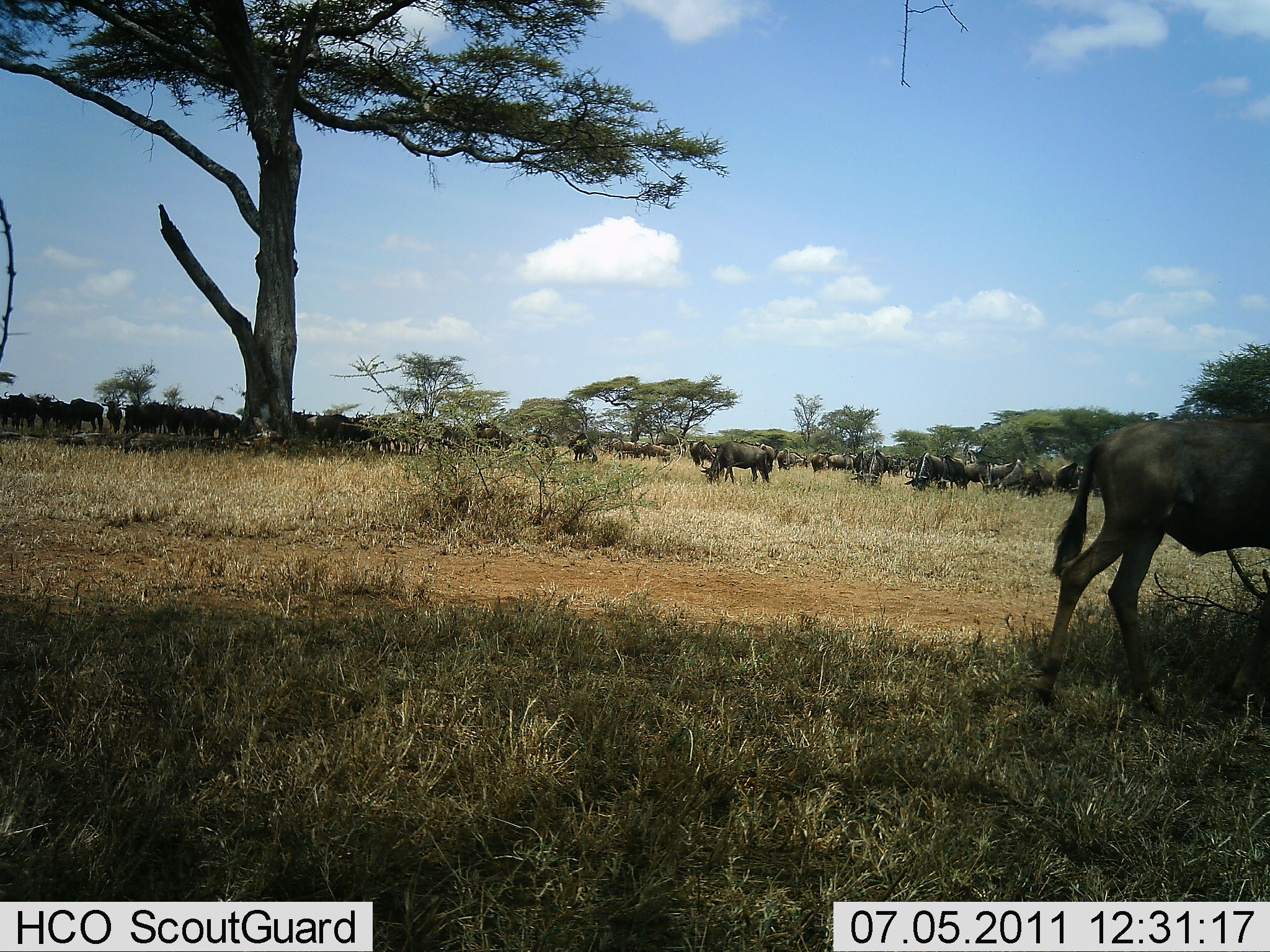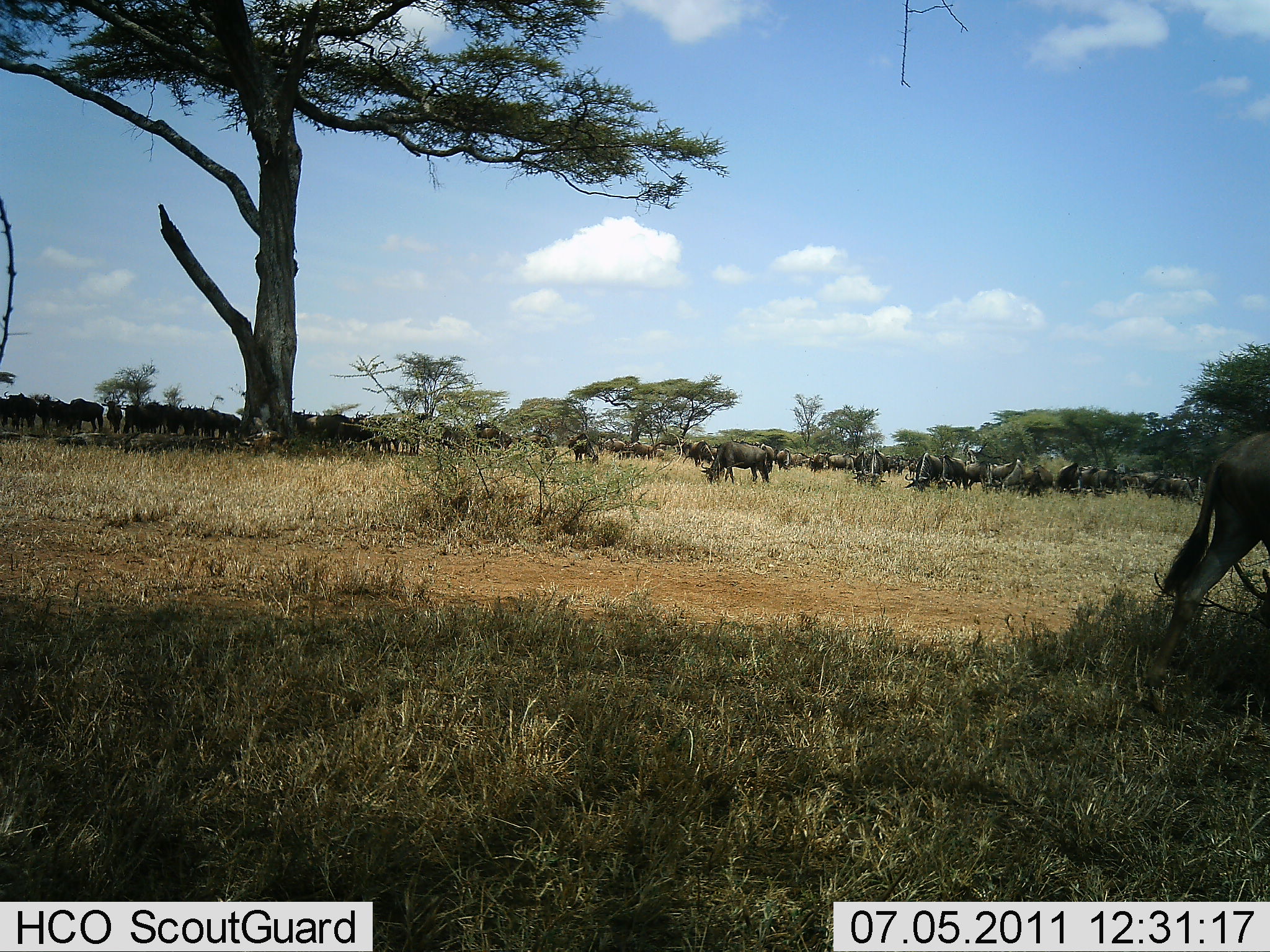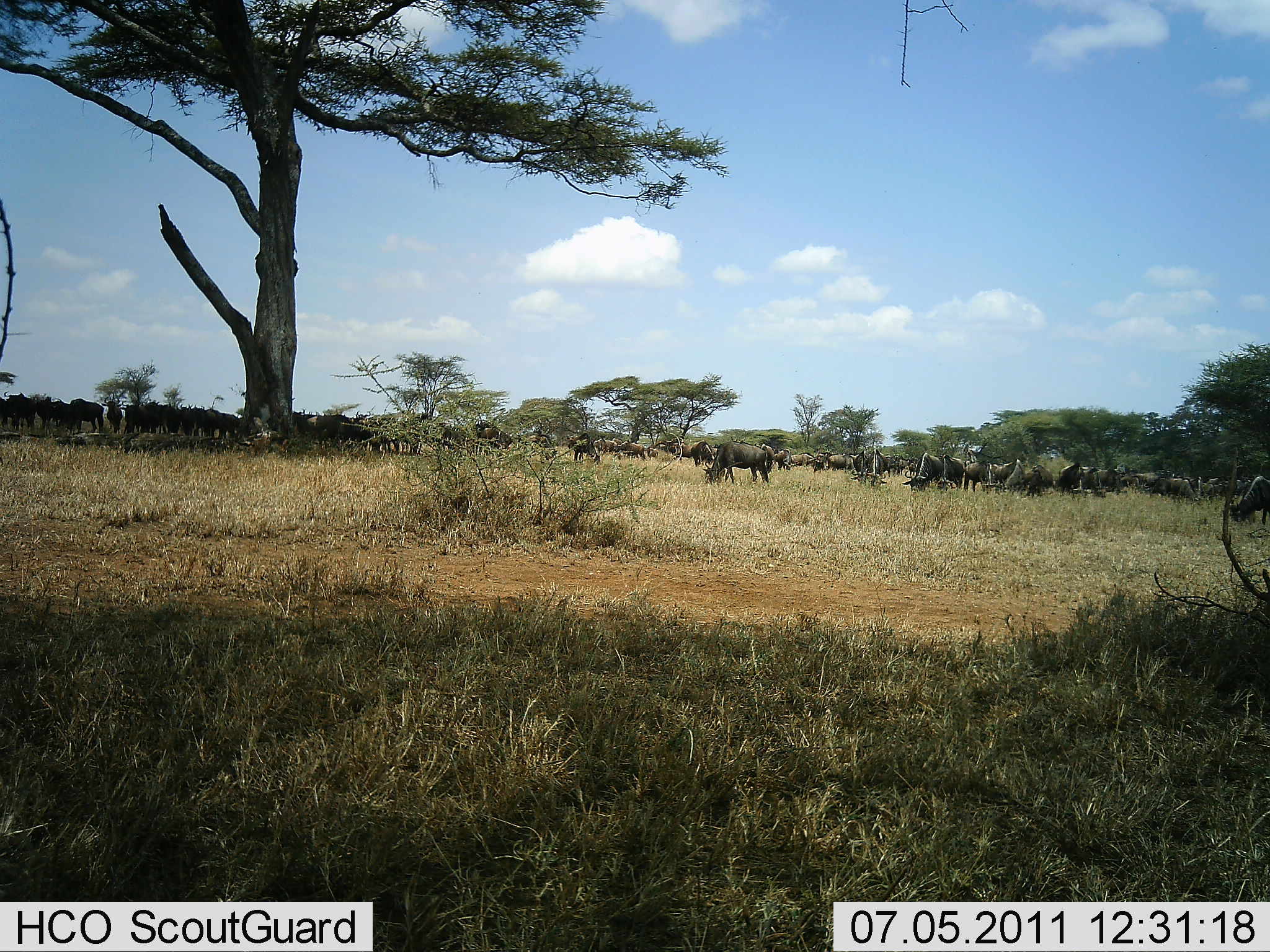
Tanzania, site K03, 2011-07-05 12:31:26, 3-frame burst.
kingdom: Animalia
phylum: Chordata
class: Mammalia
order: Artiodactyla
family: Bovidae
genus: Connochaetes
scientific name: Connochaetes taurinus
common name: blue wildebeest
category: wildebeest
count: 51+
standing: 55%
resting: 9%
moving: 64%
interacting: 27%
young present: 0%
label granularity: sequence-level